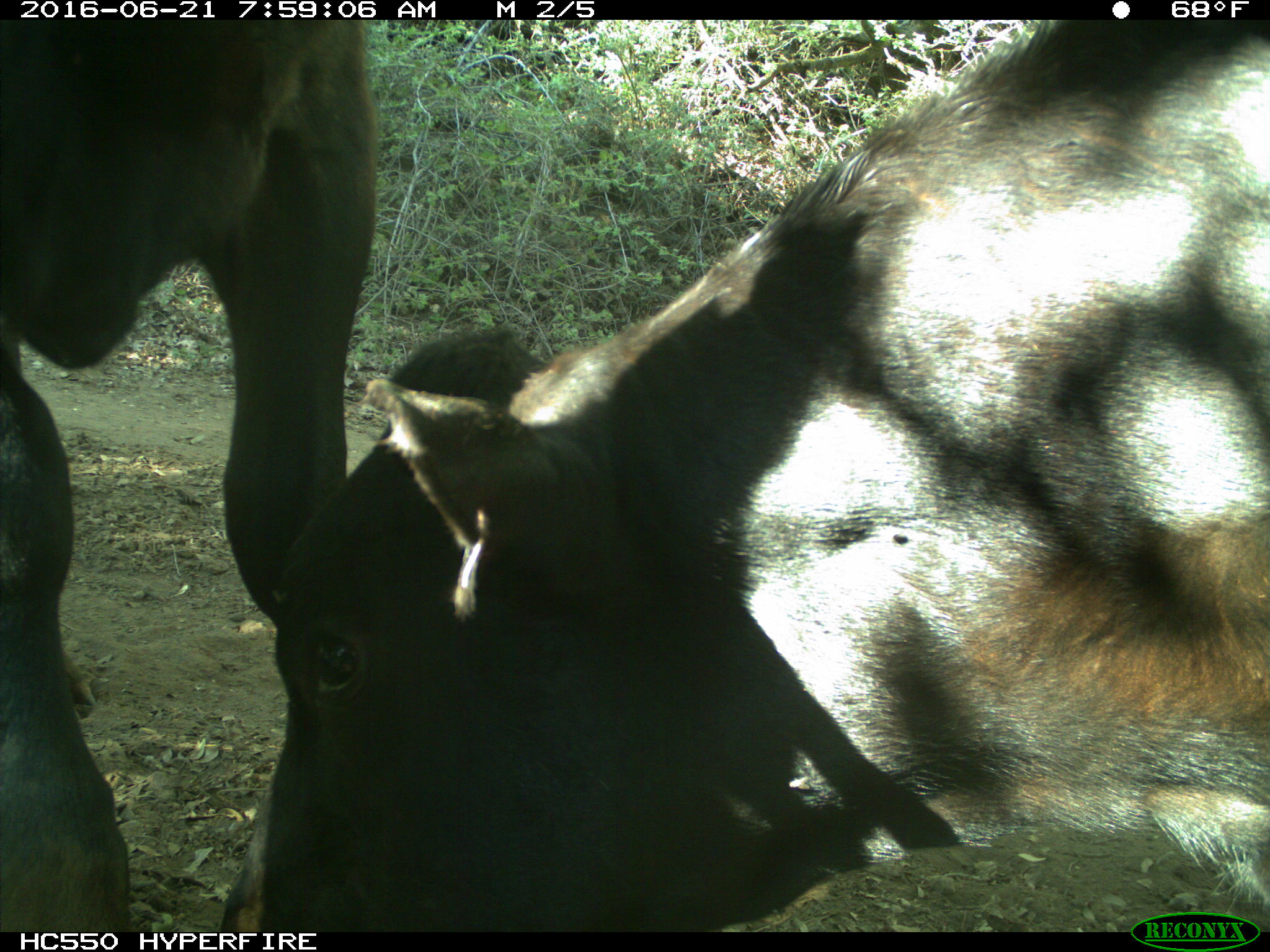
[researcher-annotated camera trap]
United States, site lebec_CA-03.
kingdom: Animalia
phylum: Chordata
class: Mammalia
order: Artiodactyla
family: Bovidae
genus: Bos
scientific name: Bos taurus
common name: domestic cow